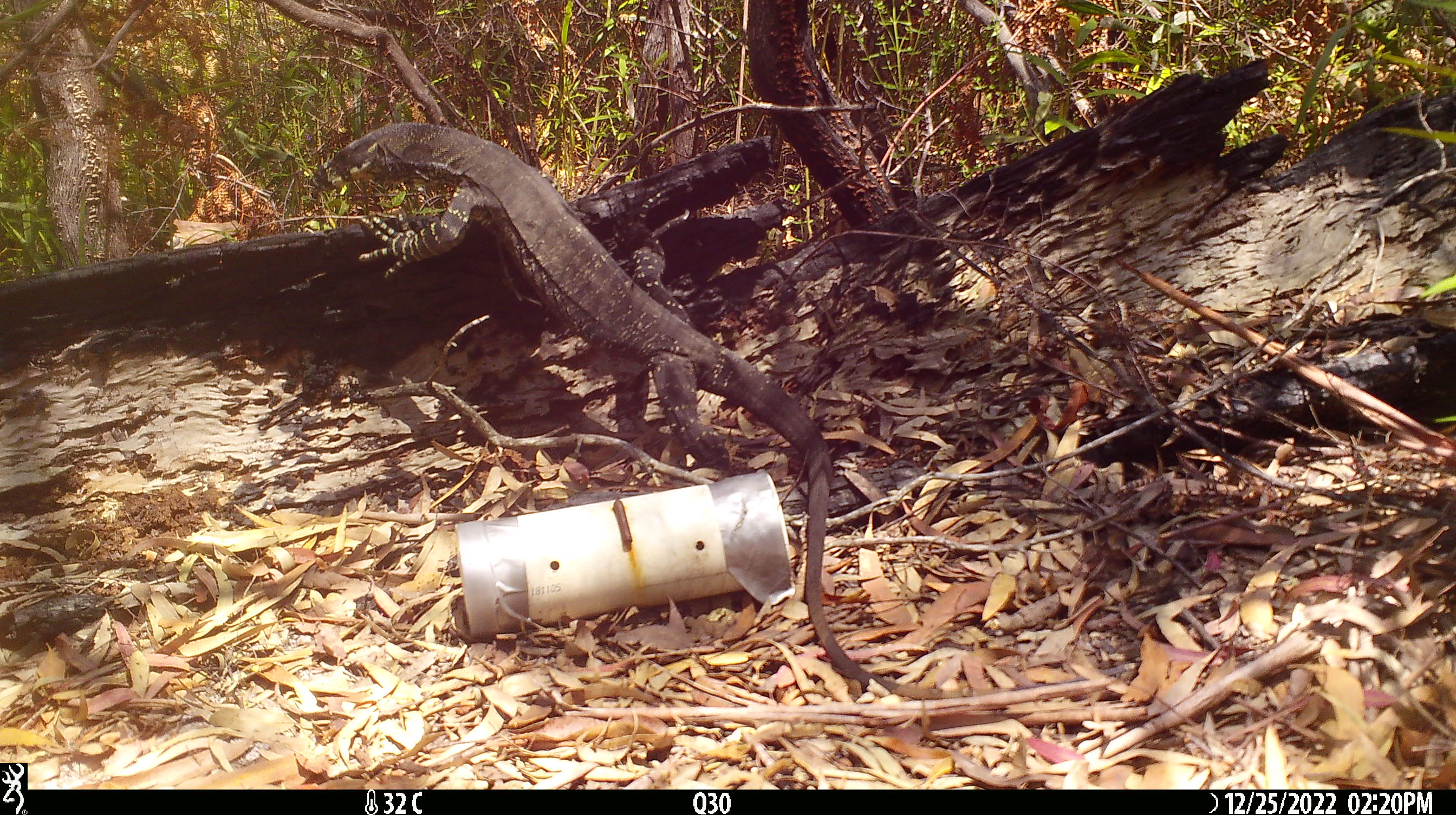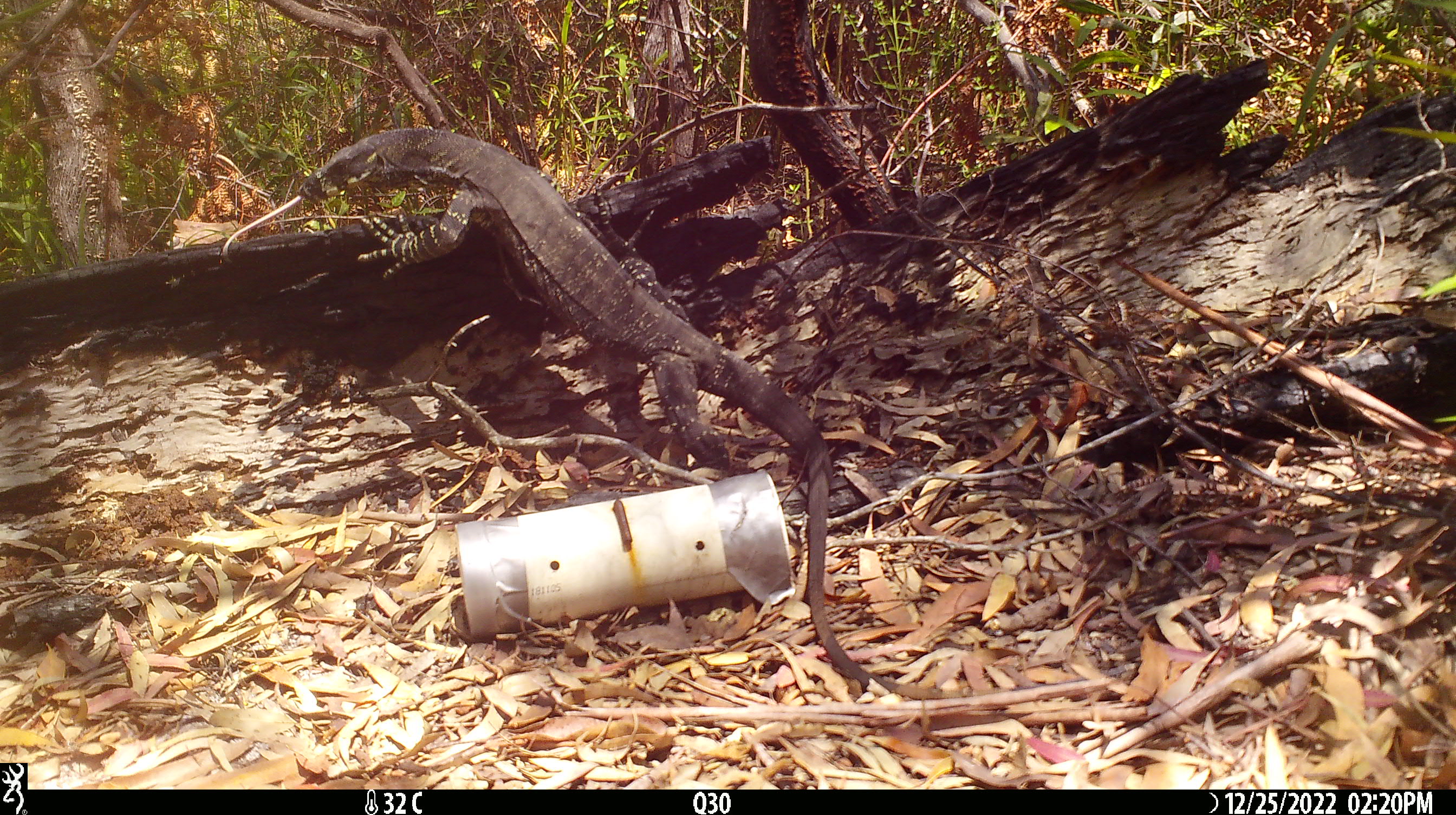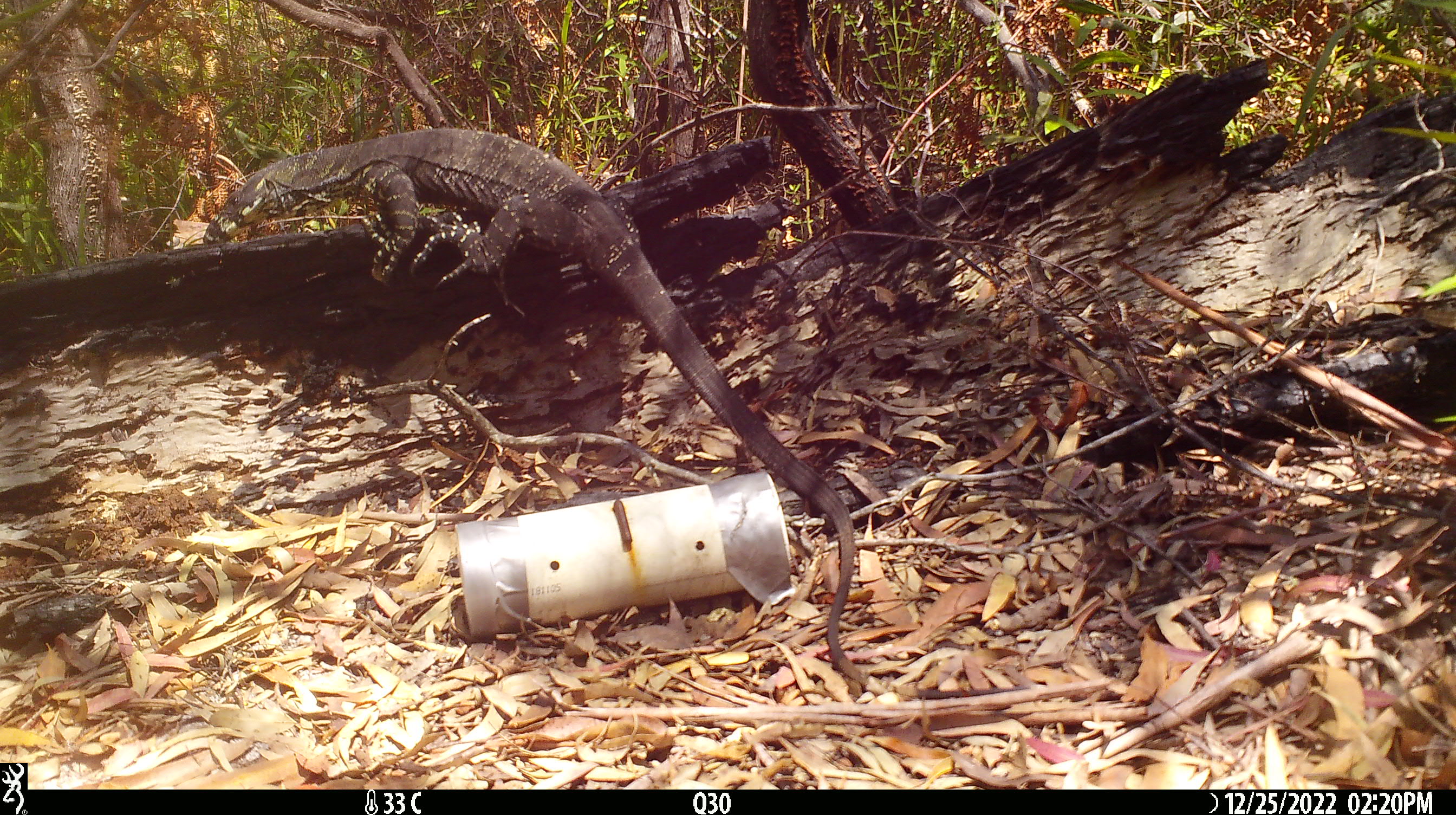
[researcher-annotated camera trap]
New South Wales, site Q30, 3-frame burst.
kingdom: Animalia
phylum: Chordata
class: Reptilia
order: Squamata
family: Varanidae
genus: Varanus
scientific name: Varanus varius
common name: lace monitor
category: goanna